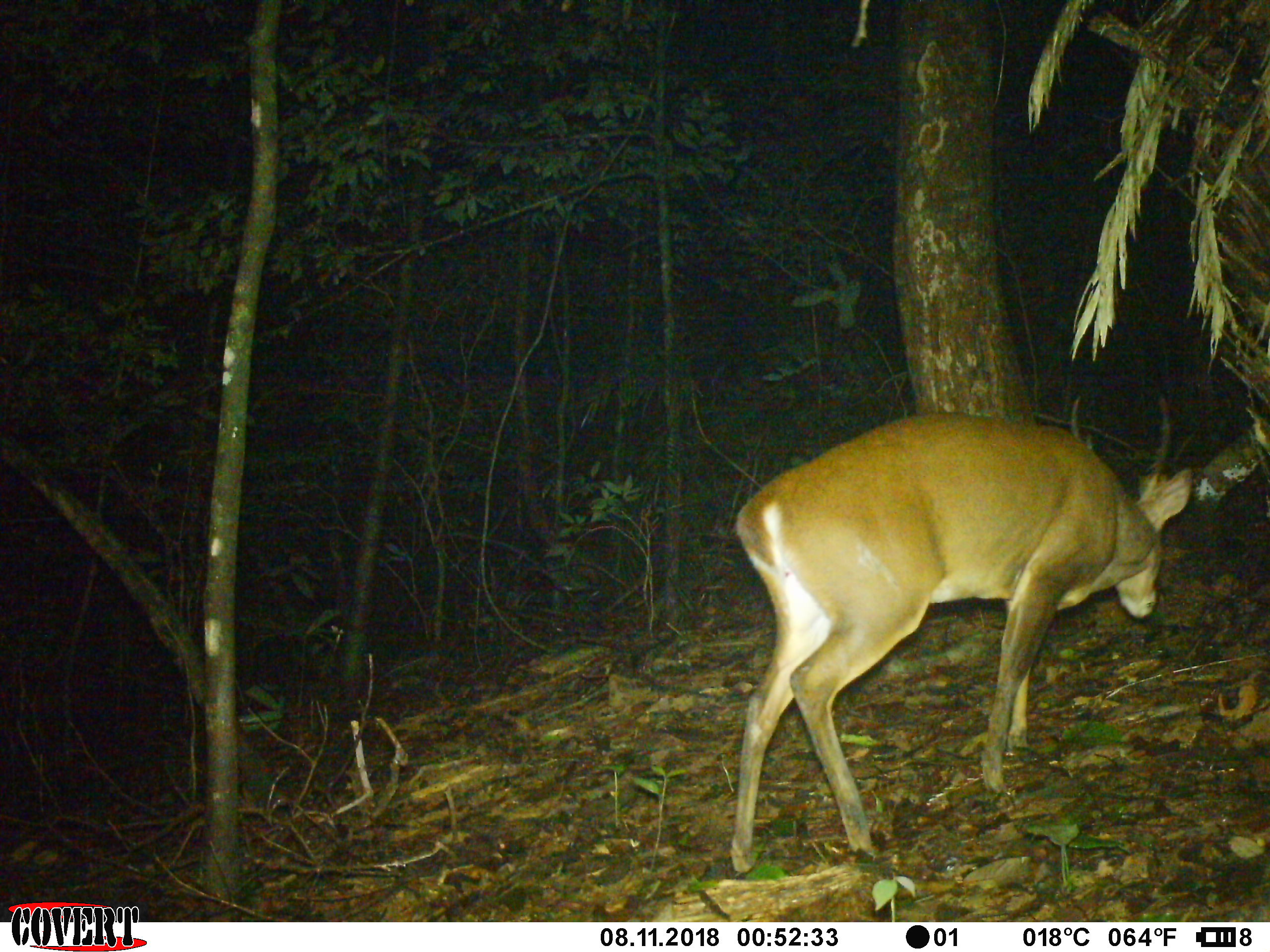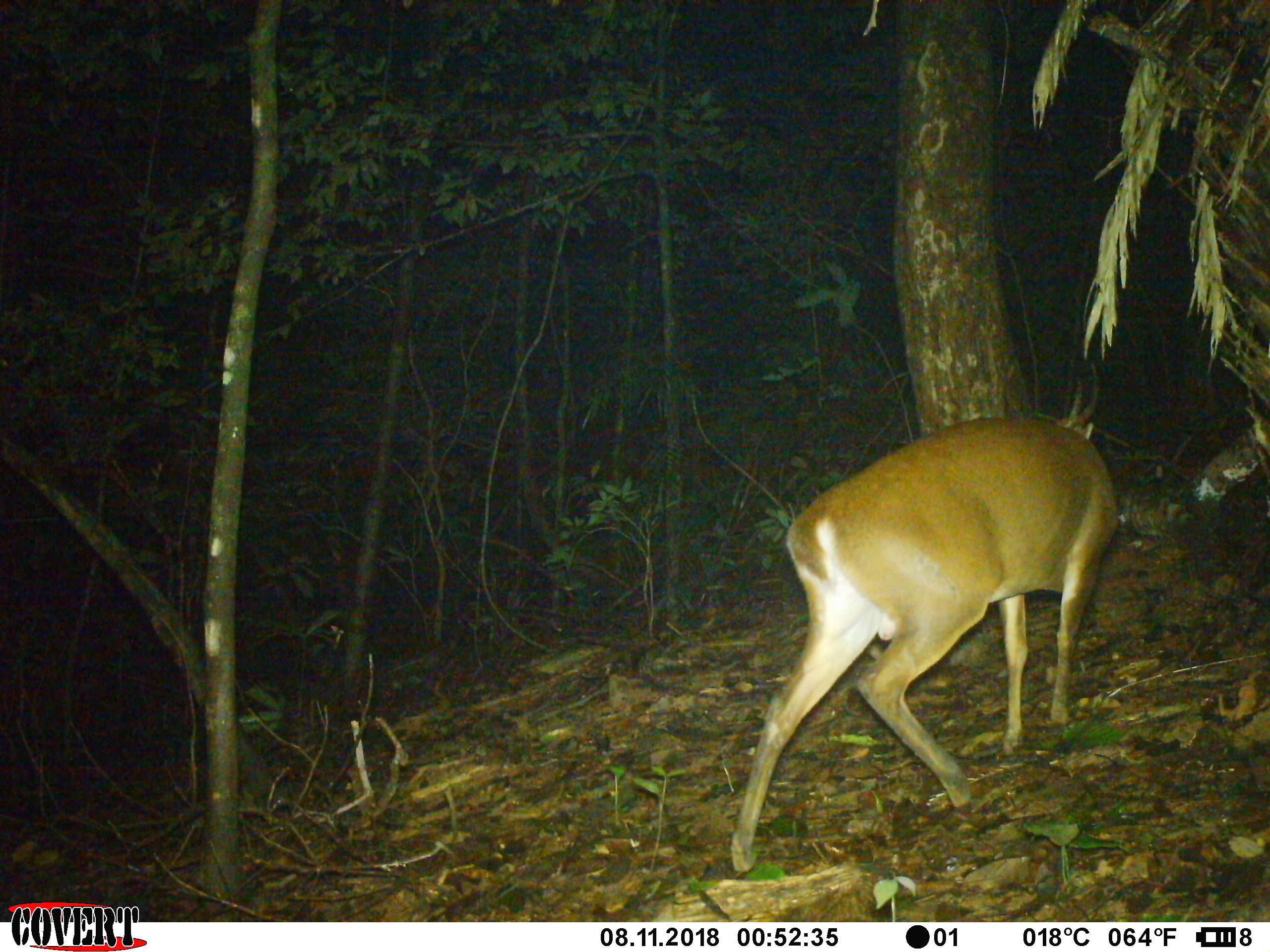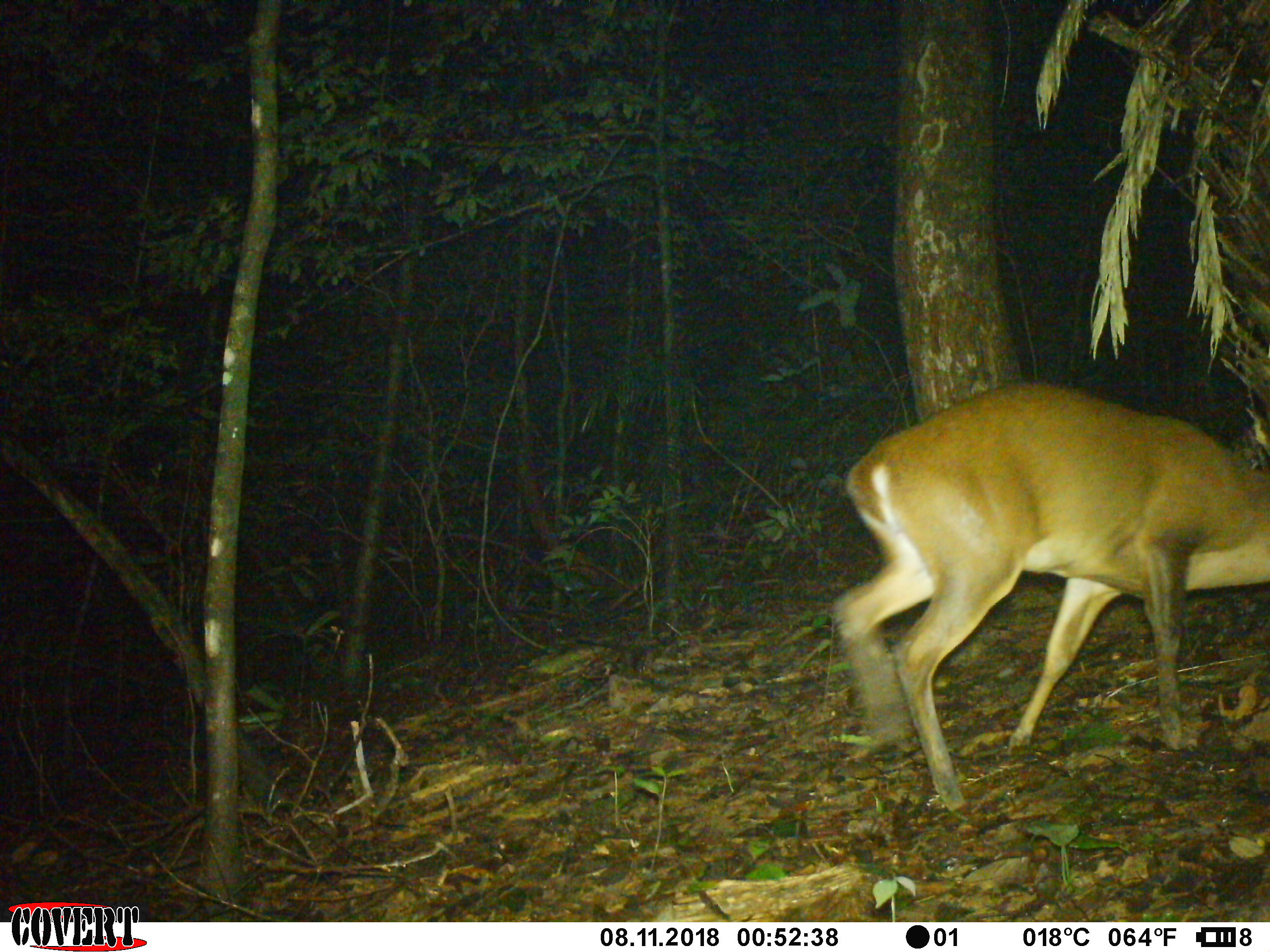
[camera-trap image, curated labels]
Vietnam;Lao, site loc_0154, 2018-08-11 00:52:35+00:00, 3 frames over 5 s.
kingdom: Animalia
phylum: Chordata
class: Mammalia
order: Artiodactyla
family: Cervidae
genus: Muntiacus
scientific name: Muntiacus vuquangensis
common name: large-antlered muntjac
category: large antlered muntjac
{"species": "large antlered muntjac (large-antlered muntjac) (Muntiacus vuquangensis)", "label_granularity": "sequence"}